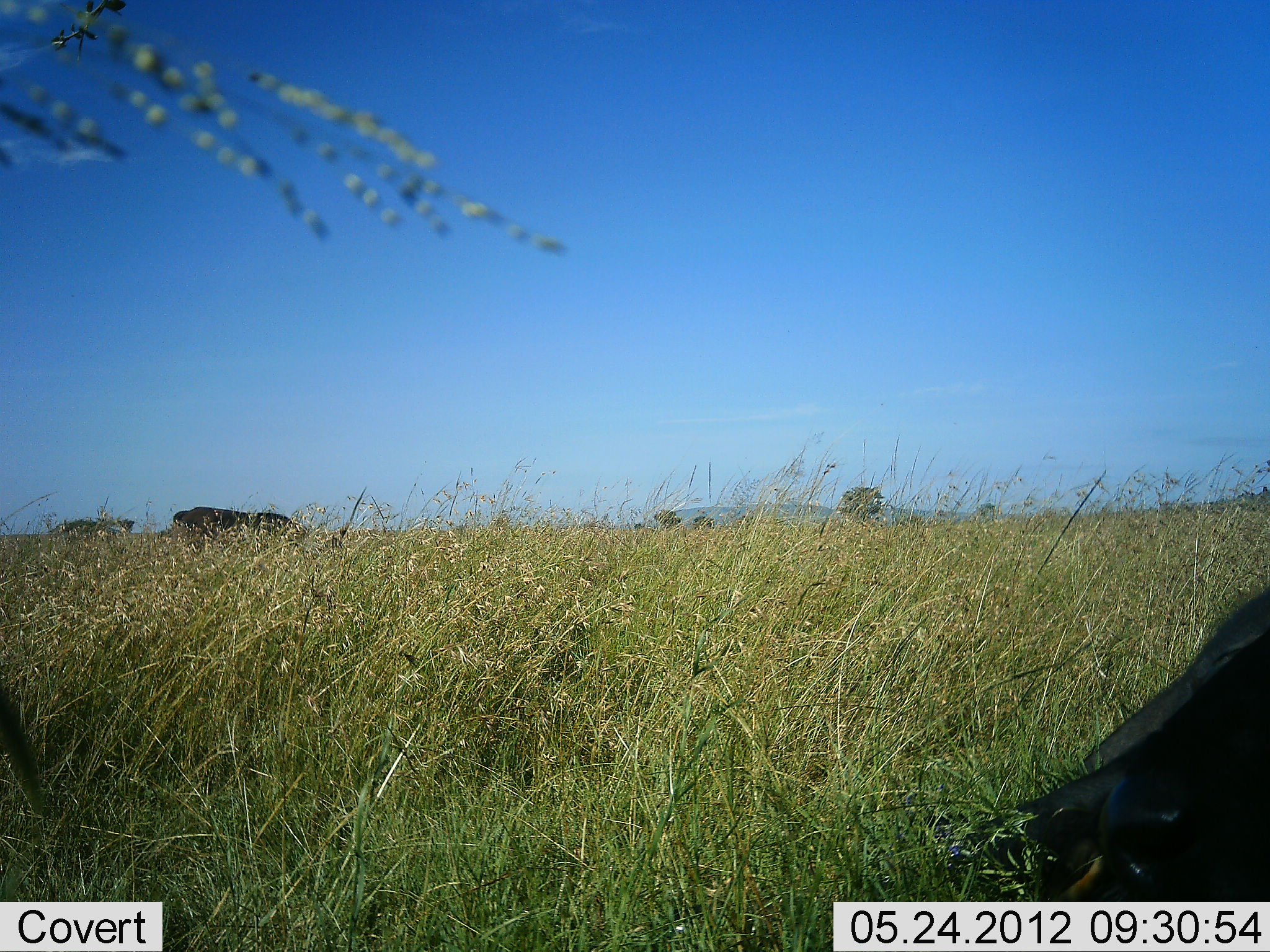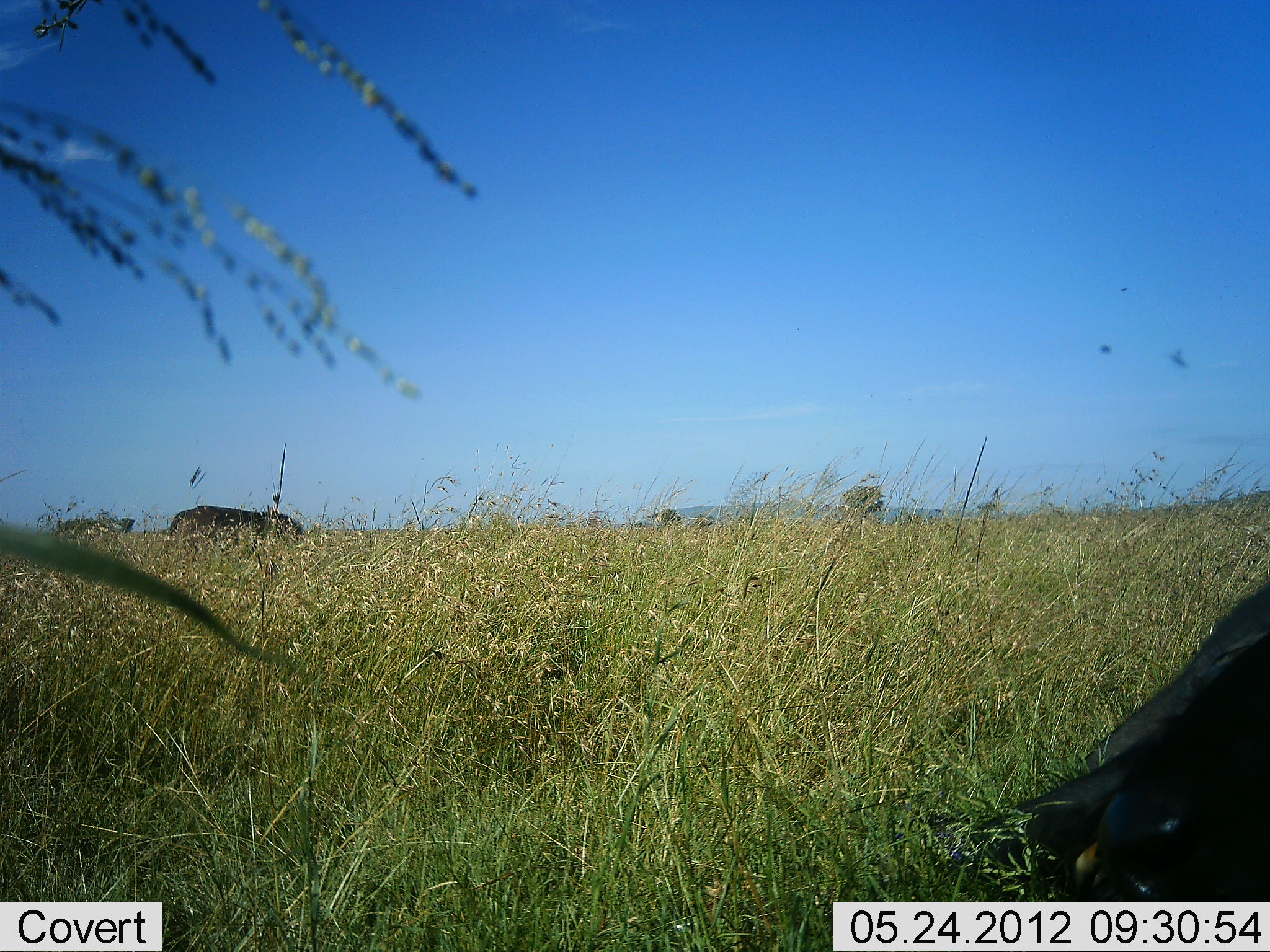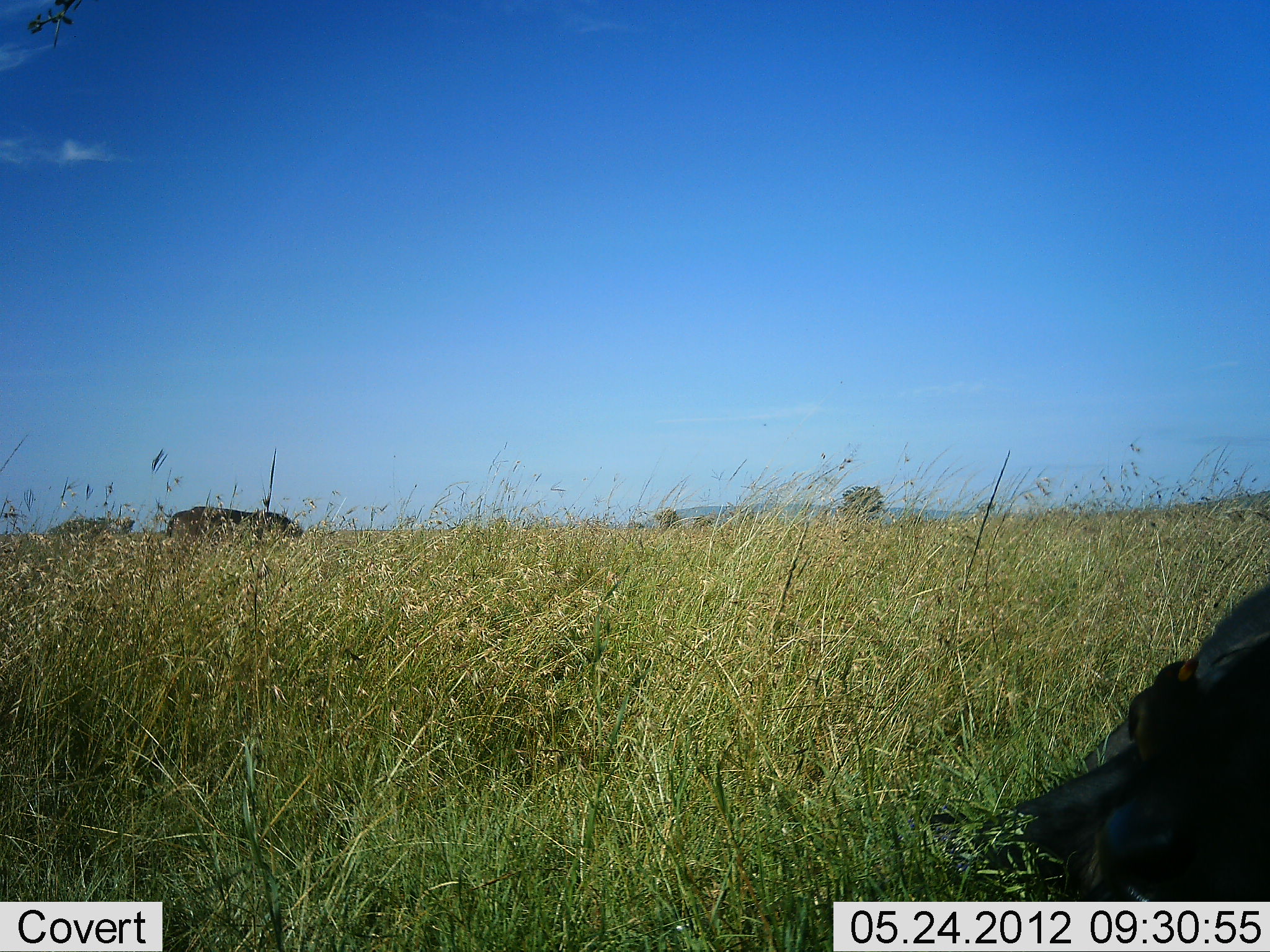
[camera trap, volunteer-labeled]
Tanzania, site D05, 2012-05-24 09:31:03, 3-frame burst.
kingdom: Animalia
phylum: Chordata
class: Mammalia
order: Artiodactyla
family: Bovidae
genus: Syncerus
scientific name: Syncerus caffer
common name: cape buffalo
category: buffalo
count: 2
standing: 60%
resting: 80%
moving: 0%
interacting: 0%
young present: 0%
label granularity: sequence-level